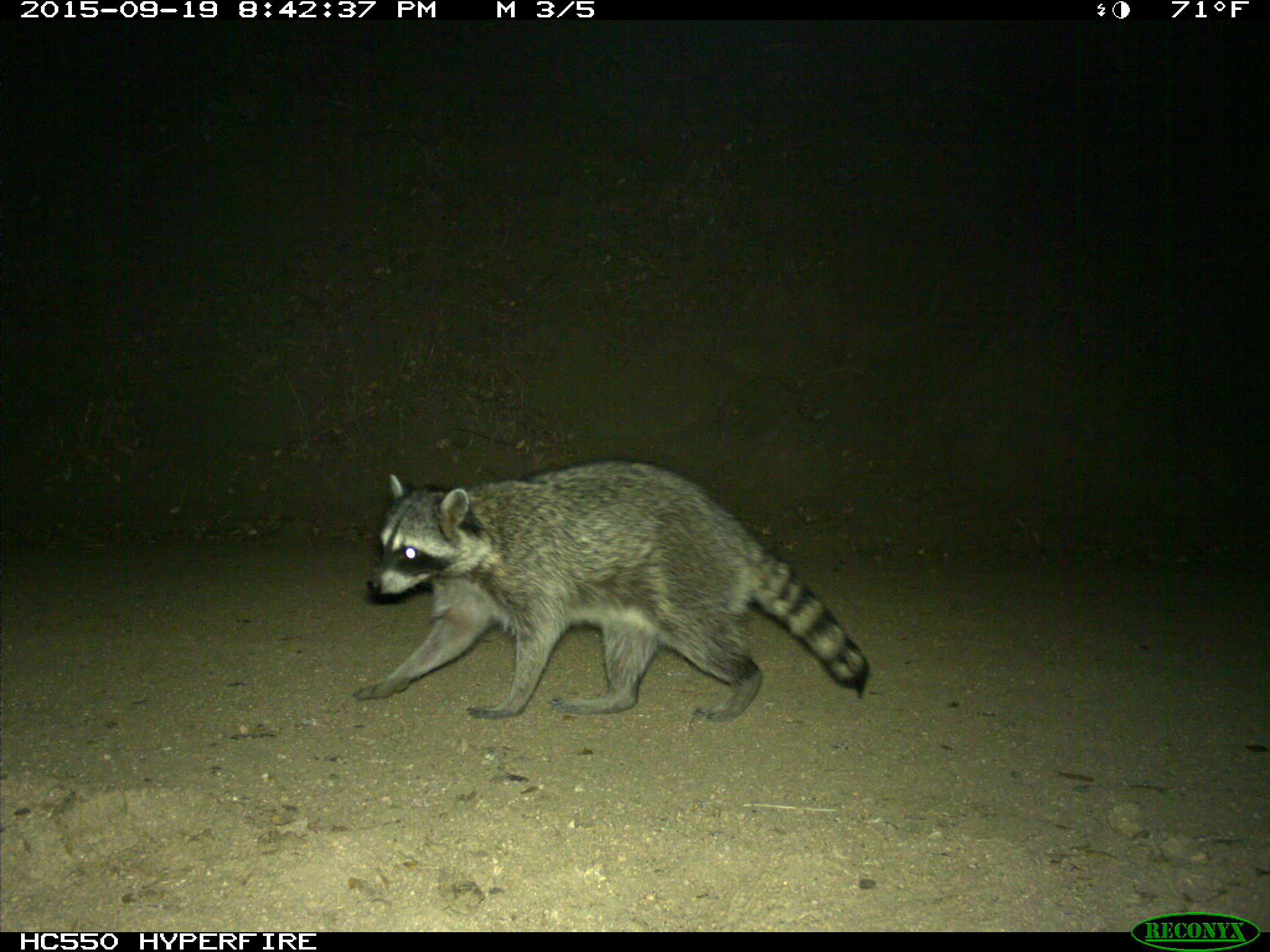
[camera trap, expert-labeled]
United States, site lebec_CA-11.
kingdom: Animalia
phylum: Chordata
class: Mammalia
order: Carnivora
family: Procyonidae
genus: Procyon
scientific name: Procyon lotor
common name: common raccoon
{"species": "Procyon lotor (common raccoon)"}